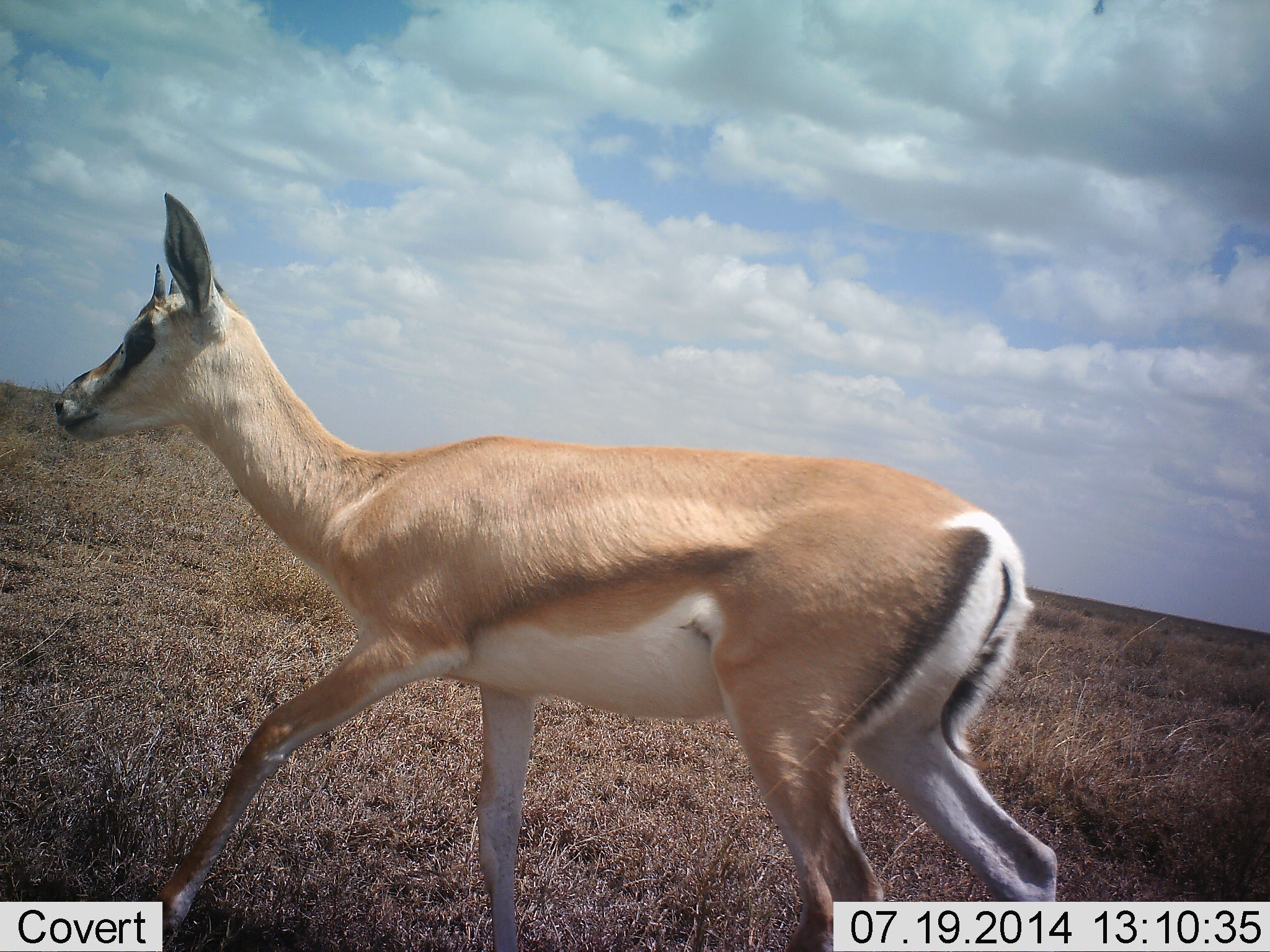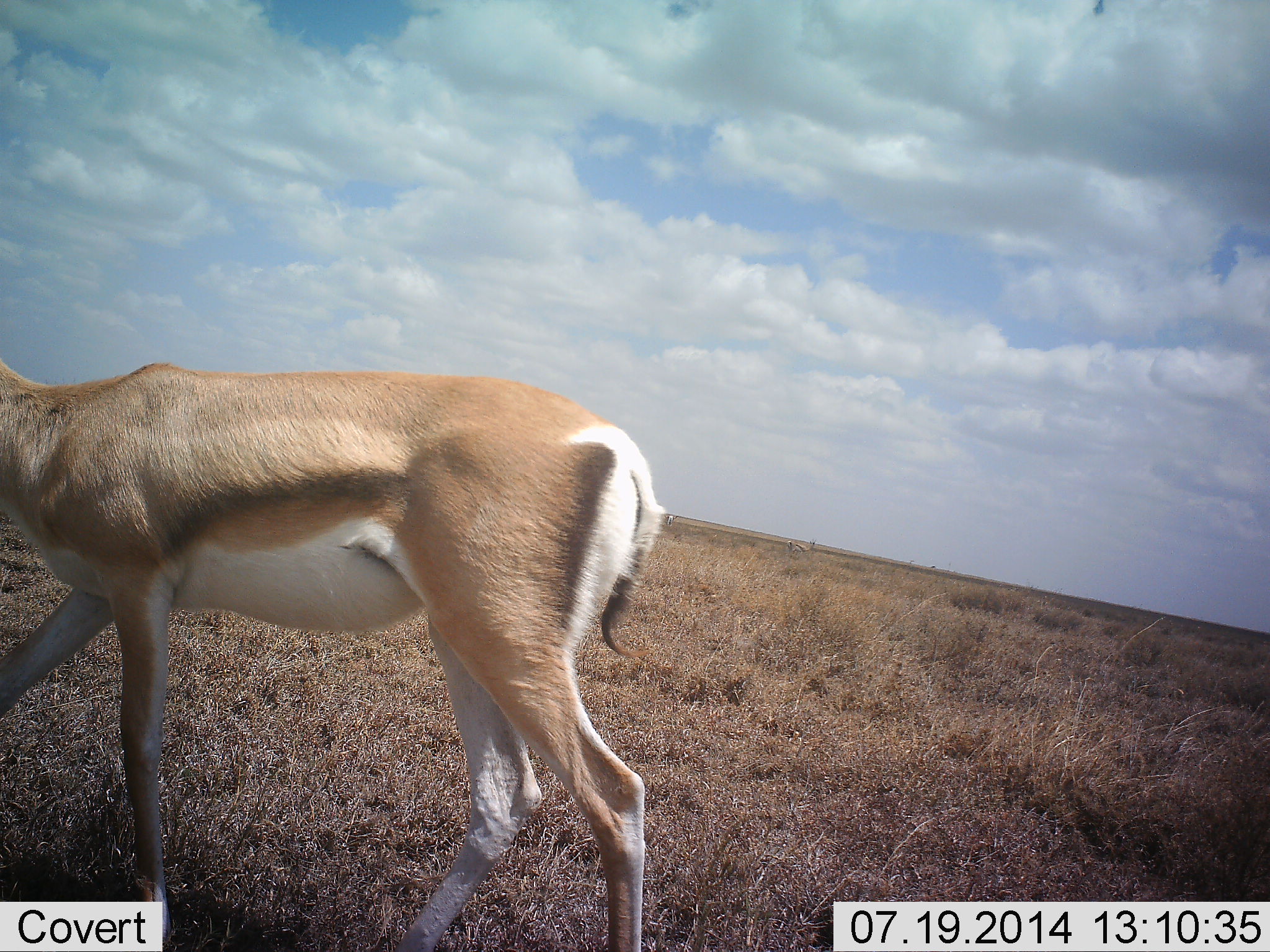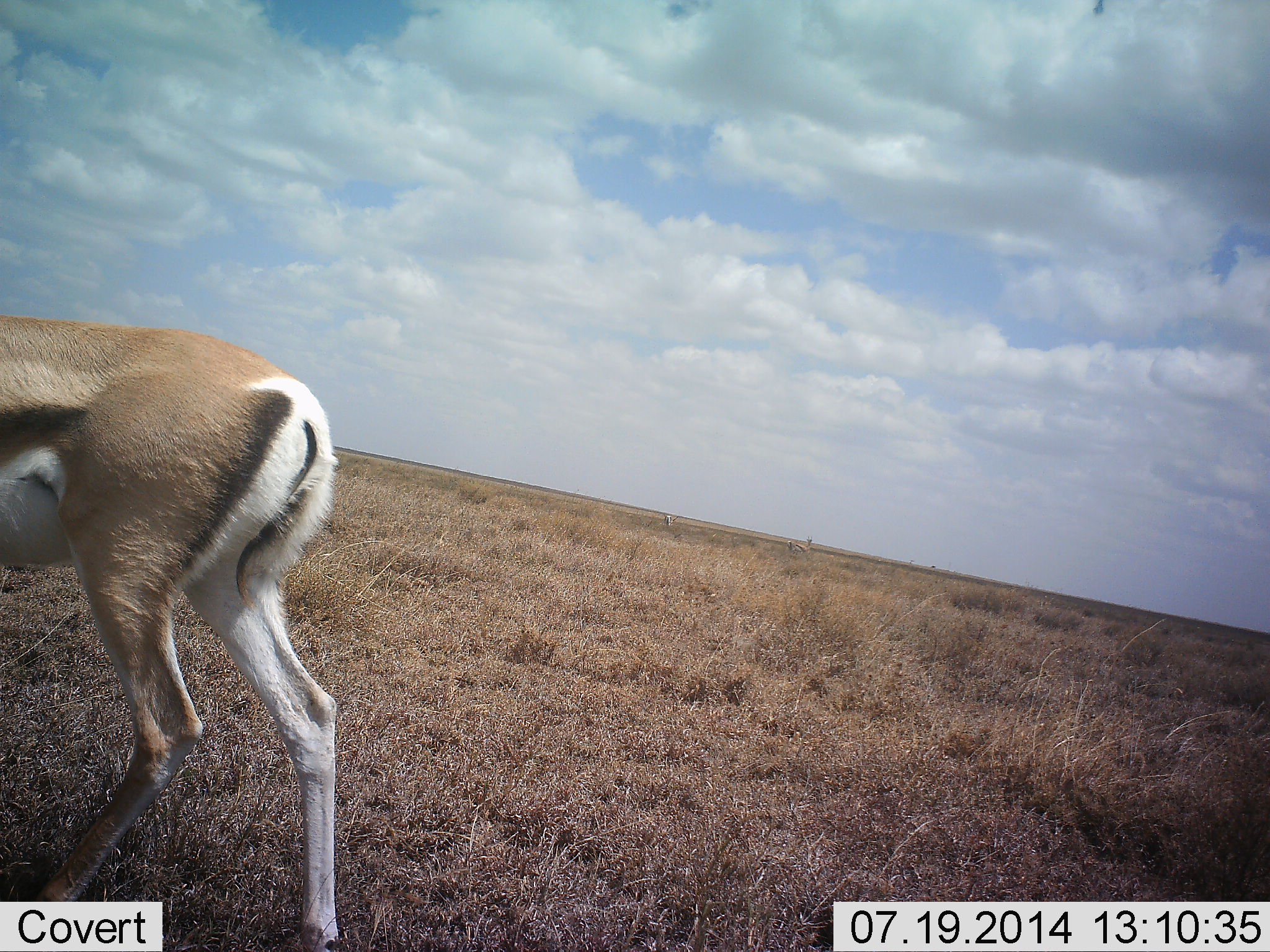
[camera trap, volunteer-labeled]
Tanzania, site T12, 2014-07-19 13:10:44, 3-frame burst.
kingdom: Animalia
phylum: Chordata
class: Mammalia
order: Artiodactyla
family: Bovidae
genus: Nanger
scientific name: Nanger granti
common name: grant's gazelle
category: gazellegrants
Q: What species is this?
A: Gazellegrants (grant's gazelle) (Nanger granti).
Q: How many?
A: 1.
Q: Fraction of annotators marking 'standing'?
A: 20%.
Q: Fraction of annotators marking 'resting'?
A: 0%.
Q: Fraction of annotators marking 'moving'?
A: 90%.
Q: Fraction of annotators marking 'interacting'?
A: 0%.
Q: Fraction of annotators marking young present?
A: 0%.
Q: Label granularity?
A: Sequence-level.